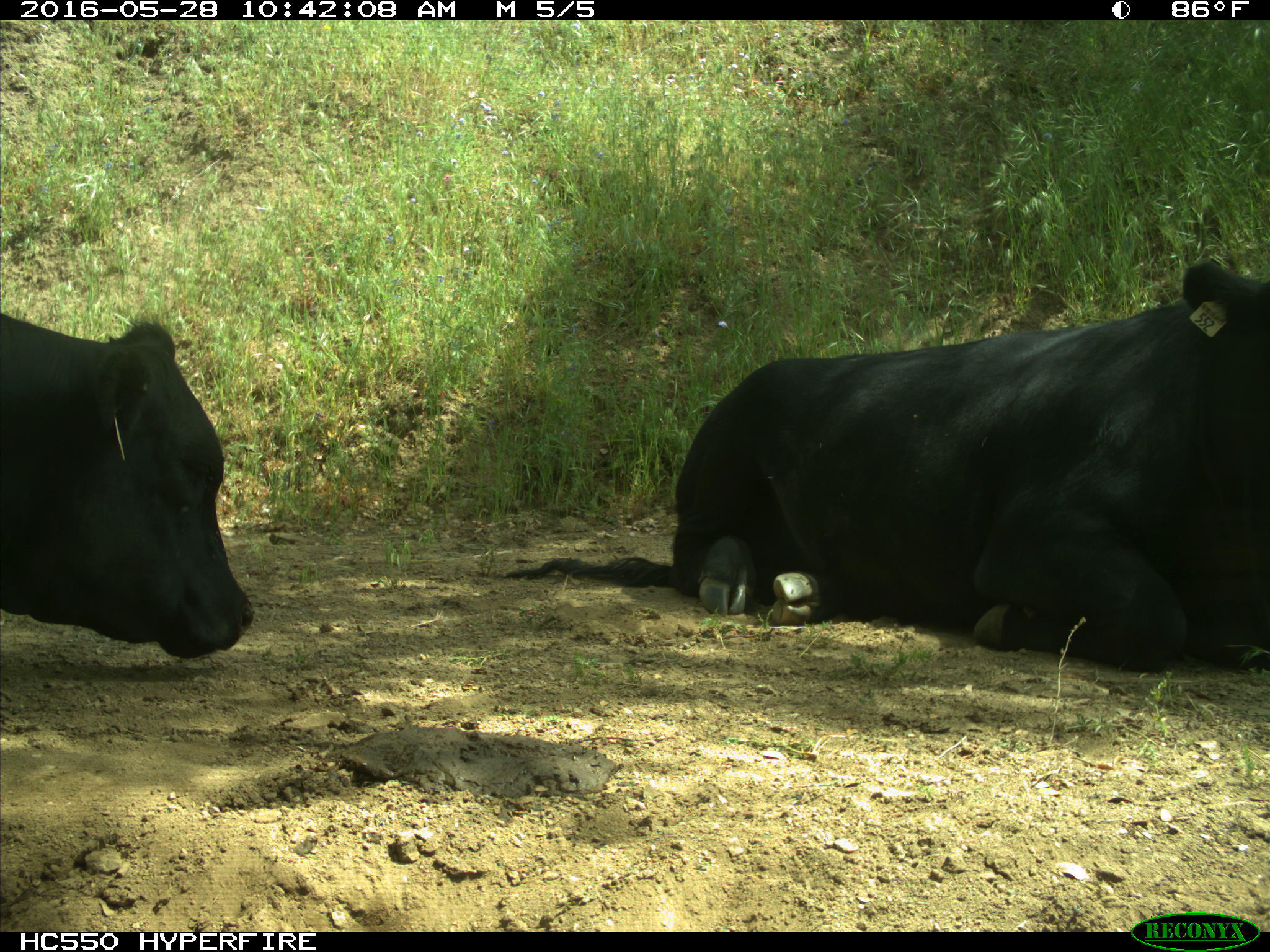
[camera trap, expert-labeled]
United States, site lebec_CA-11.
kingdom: Animalia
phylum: Chordata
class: Mammalia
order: Artiodactyla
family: Bovidae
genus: Bos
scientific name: Bos taurus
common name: domestic cow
Bos taurus (domestic cow).